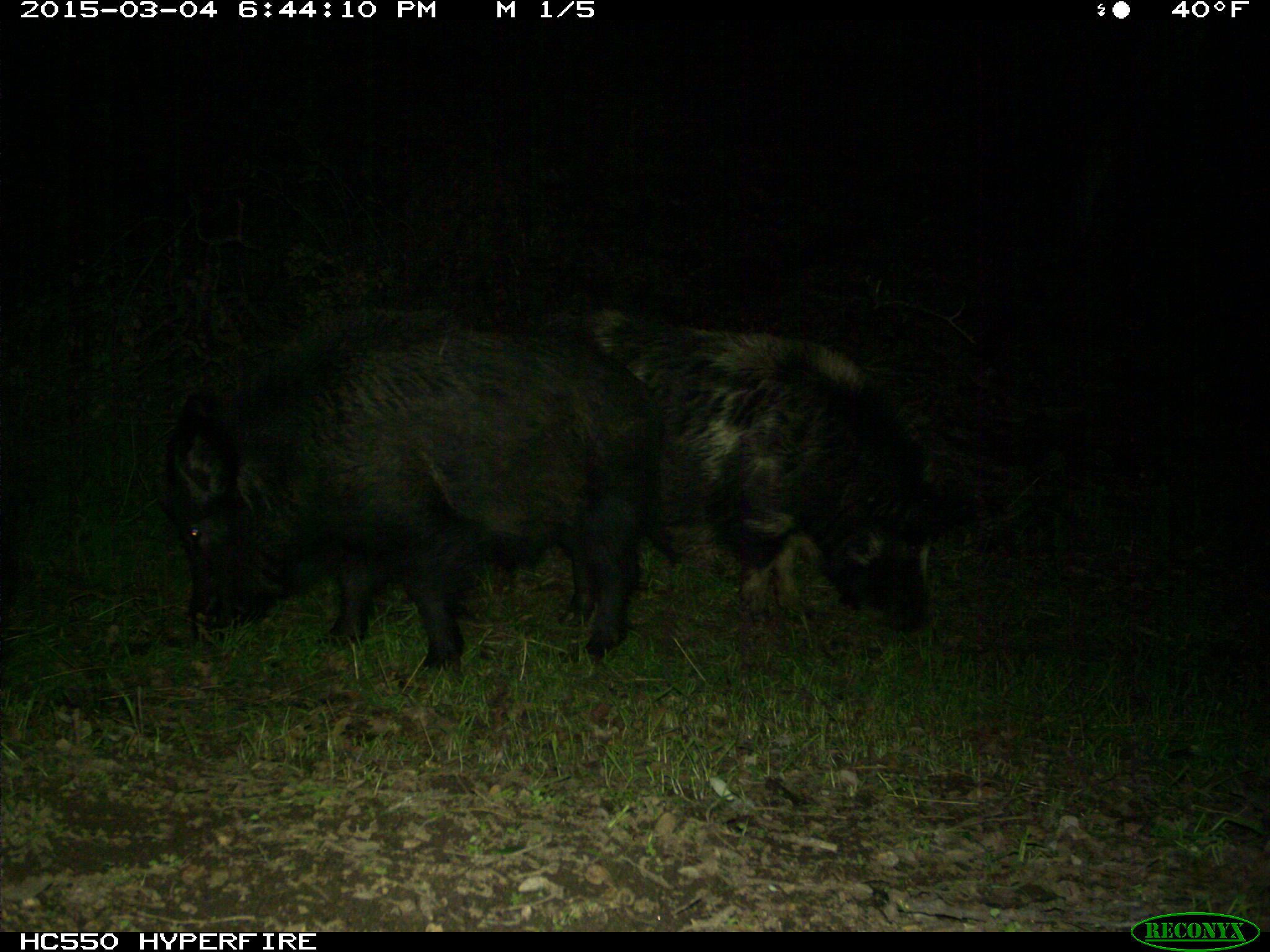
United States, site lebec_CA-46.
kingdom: Animalia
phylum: Chordata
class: Mammalia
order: Artiodactyla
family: Suidae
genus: Sus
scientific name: Sus scrofa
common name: wild boar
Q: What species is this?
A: Sus scrofa (wild boar).